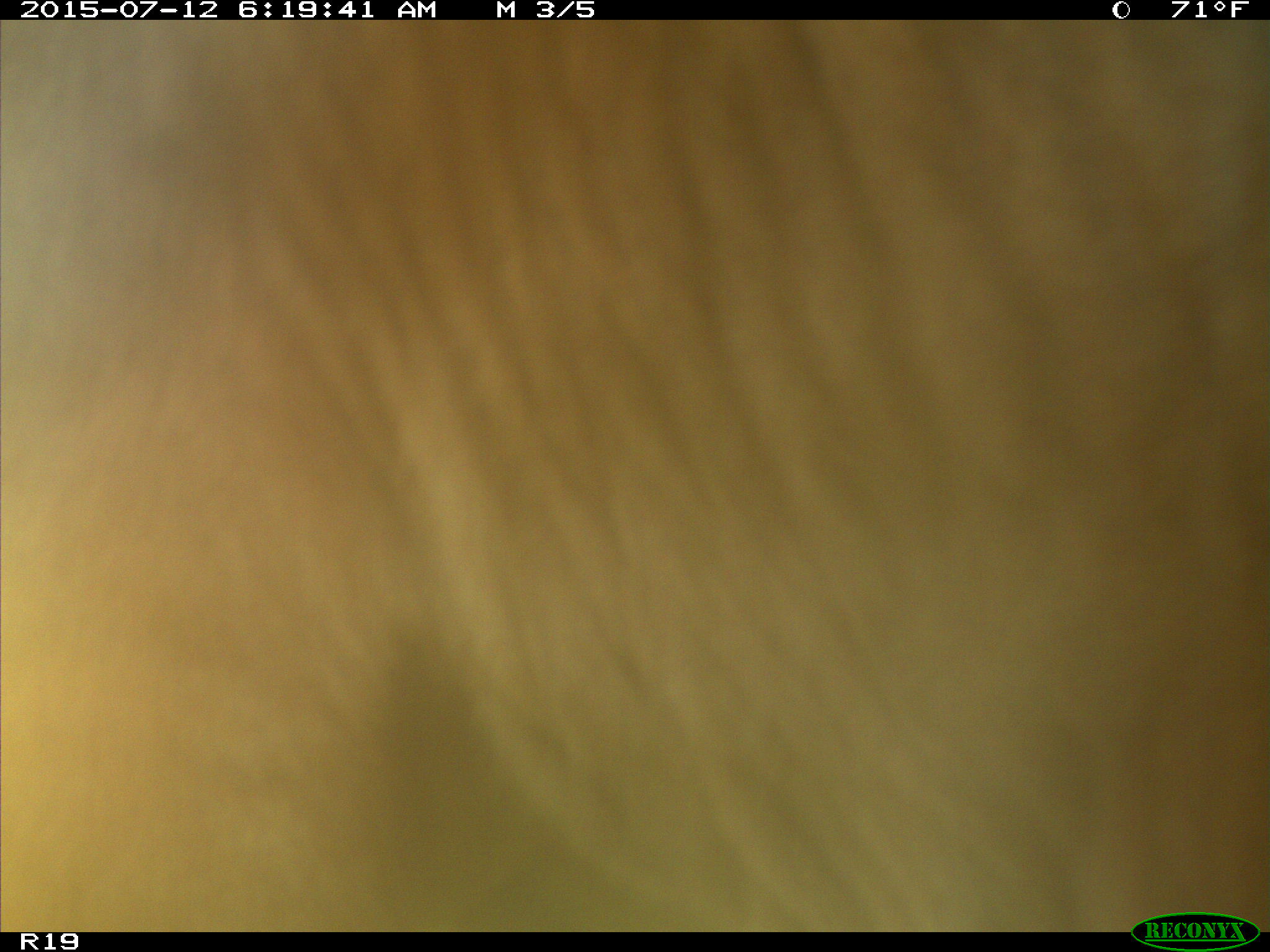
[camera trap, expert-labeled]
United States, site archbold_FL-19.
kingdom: Animalia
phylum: Chordata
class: Mammalia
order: Artiodactyla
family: Bovidae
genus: Bos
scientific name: Bos taurus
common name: domestic cow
Bos taurus (domestic cow).